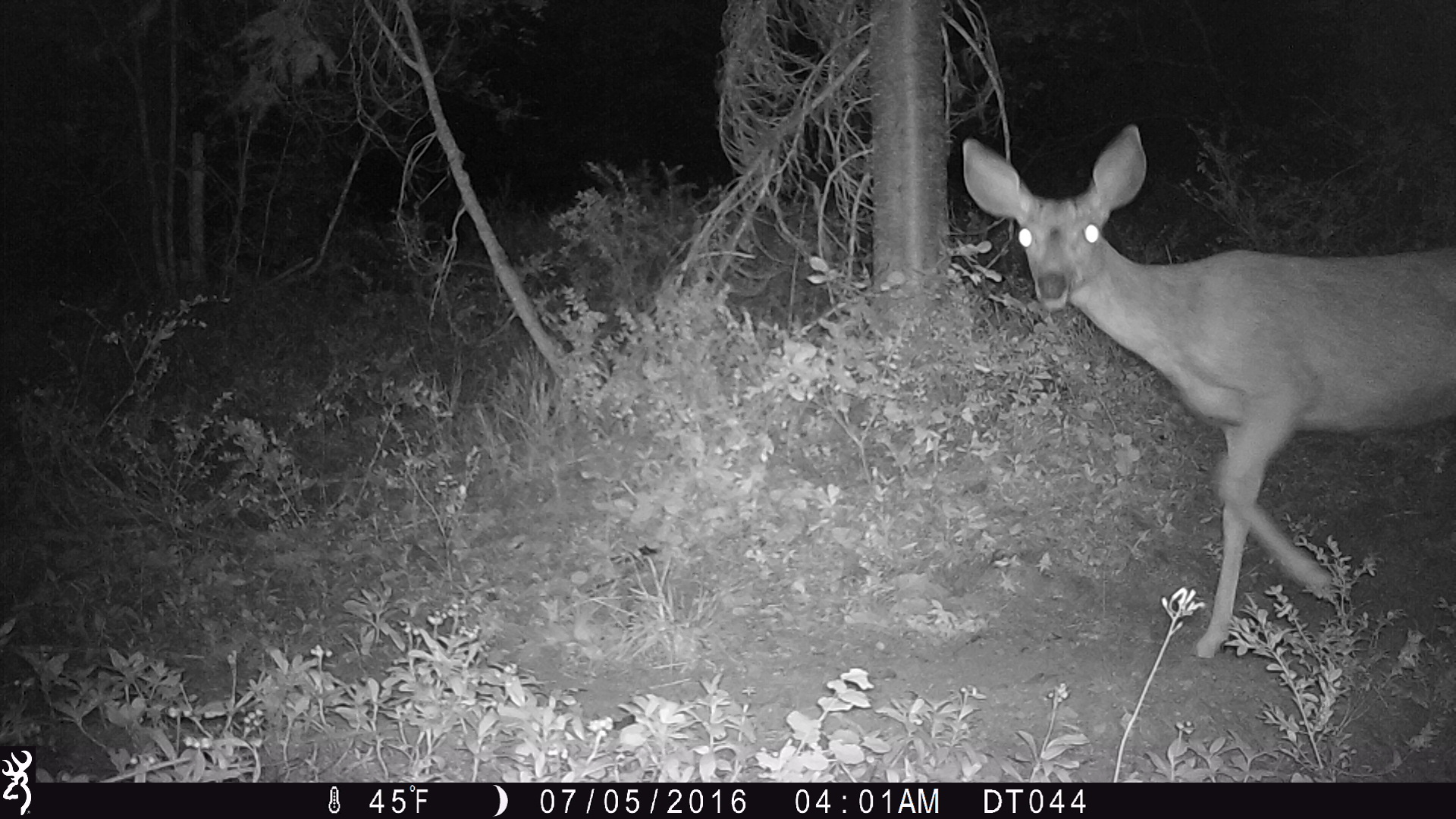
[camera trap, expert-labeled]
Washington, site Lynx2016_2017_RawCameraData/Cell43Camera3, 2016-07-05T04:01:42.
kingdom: Animalia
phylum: Chordata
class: Mammalia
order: Artiodactyla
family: Cervidae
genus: Odocoileus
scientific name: Odocoileus hemionus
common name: mule deer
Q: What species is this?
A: Odocoileus hemionus (mule deer).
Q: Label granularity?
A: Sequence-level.